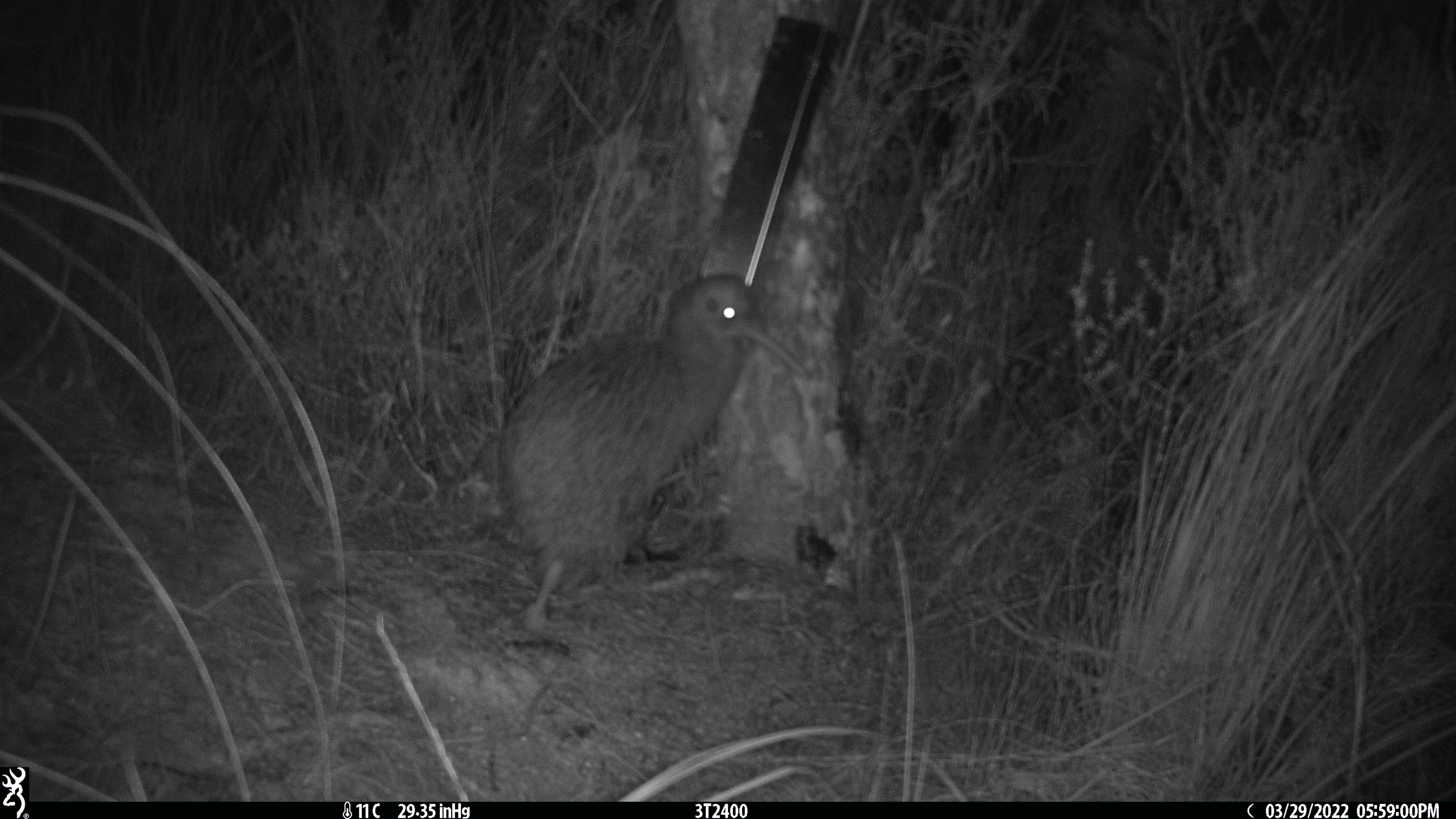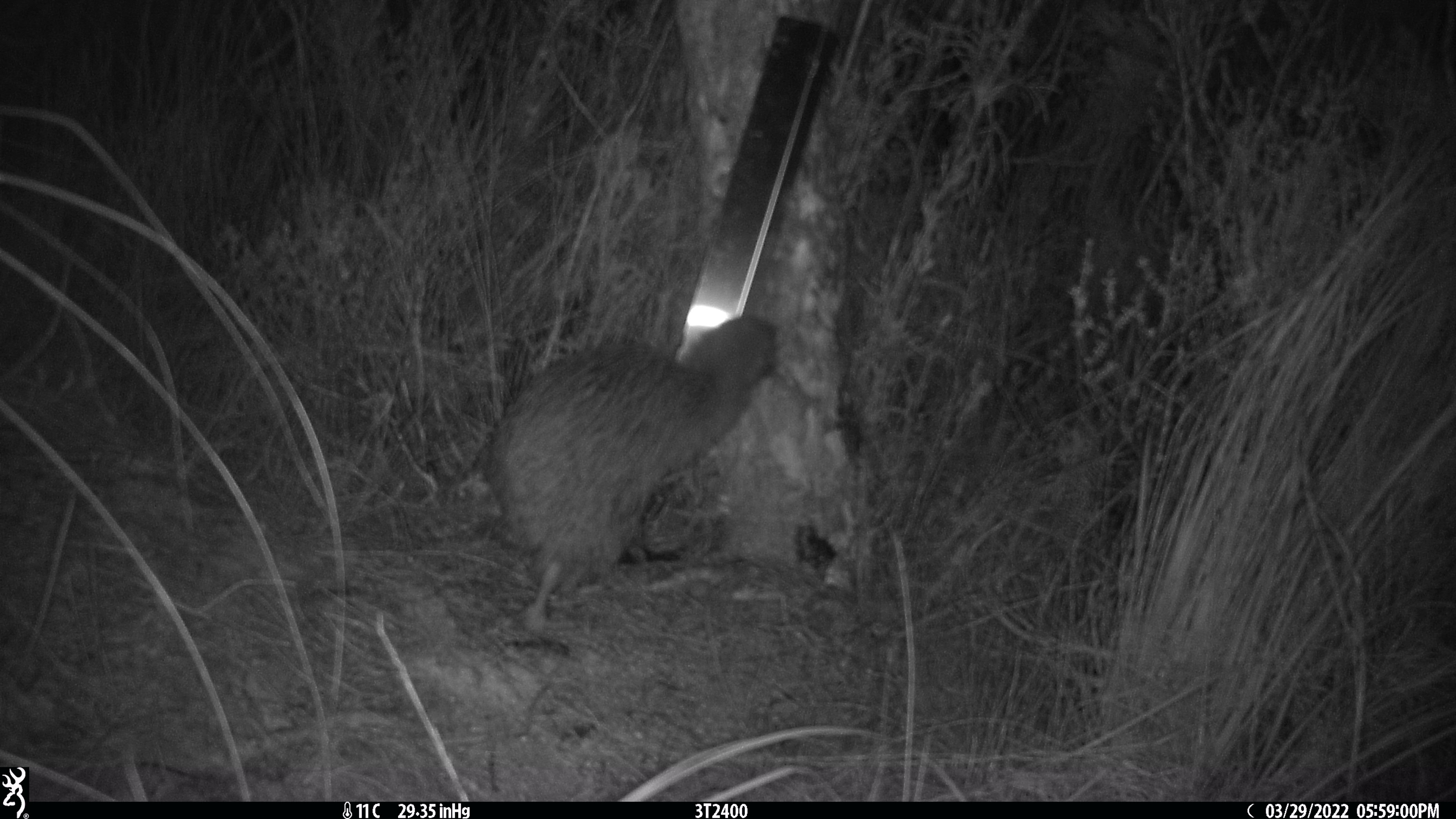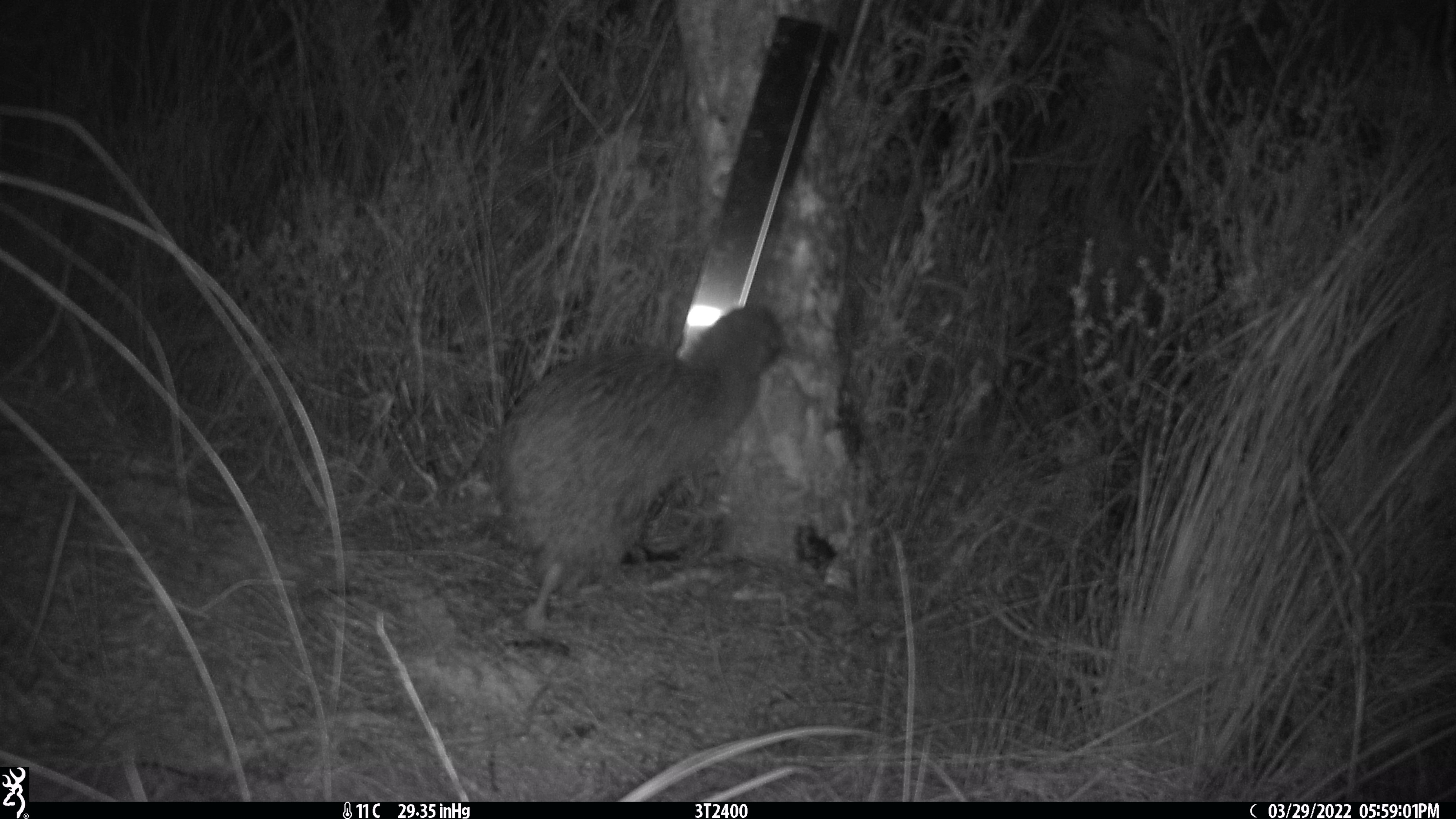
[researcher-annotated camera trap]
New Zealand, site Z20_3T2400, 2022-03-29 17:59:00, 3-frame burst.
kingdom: Animalia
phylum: Chordata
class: Aves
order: Apterygiformes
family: Apterygidae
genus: Apteryx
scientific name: Apteryx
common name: kiwi